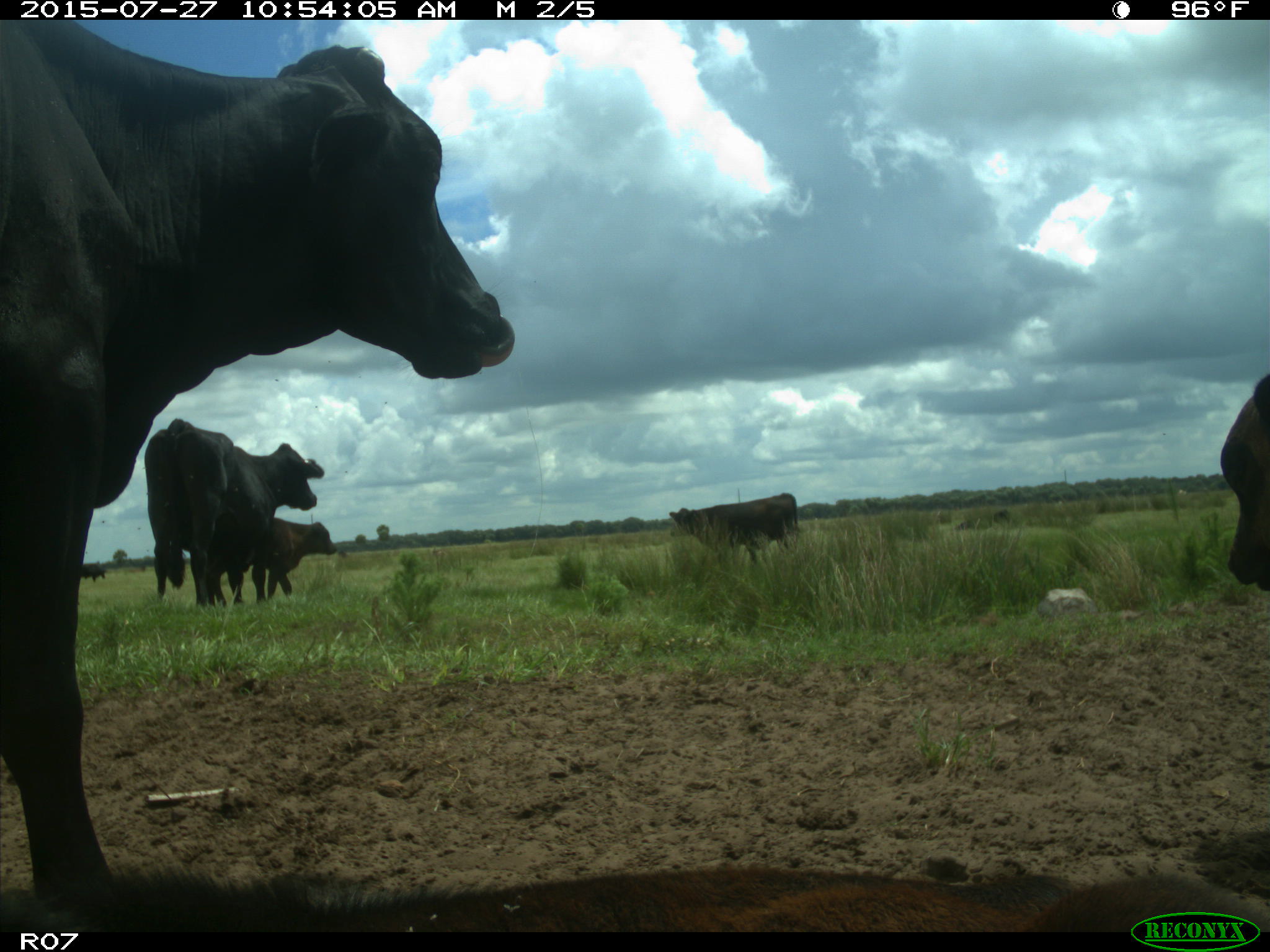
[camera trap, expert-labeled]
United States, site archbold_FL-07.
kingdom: Animalia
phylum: Chordata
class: Mammalia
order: Artiodactyla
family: Bovidae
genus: Bos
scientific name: Bos taurus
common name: domestic cow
Bos taurus (domestic cow).